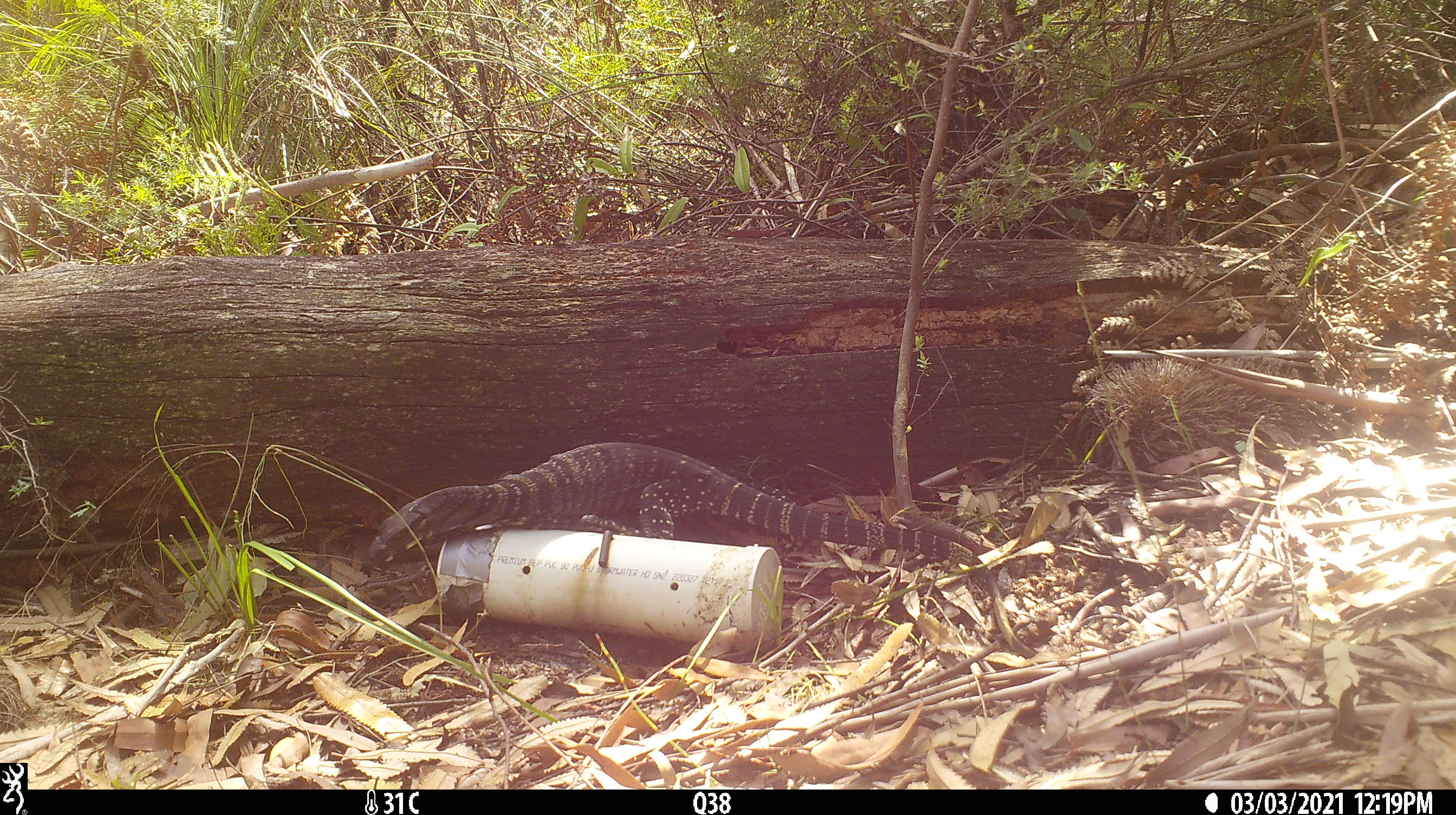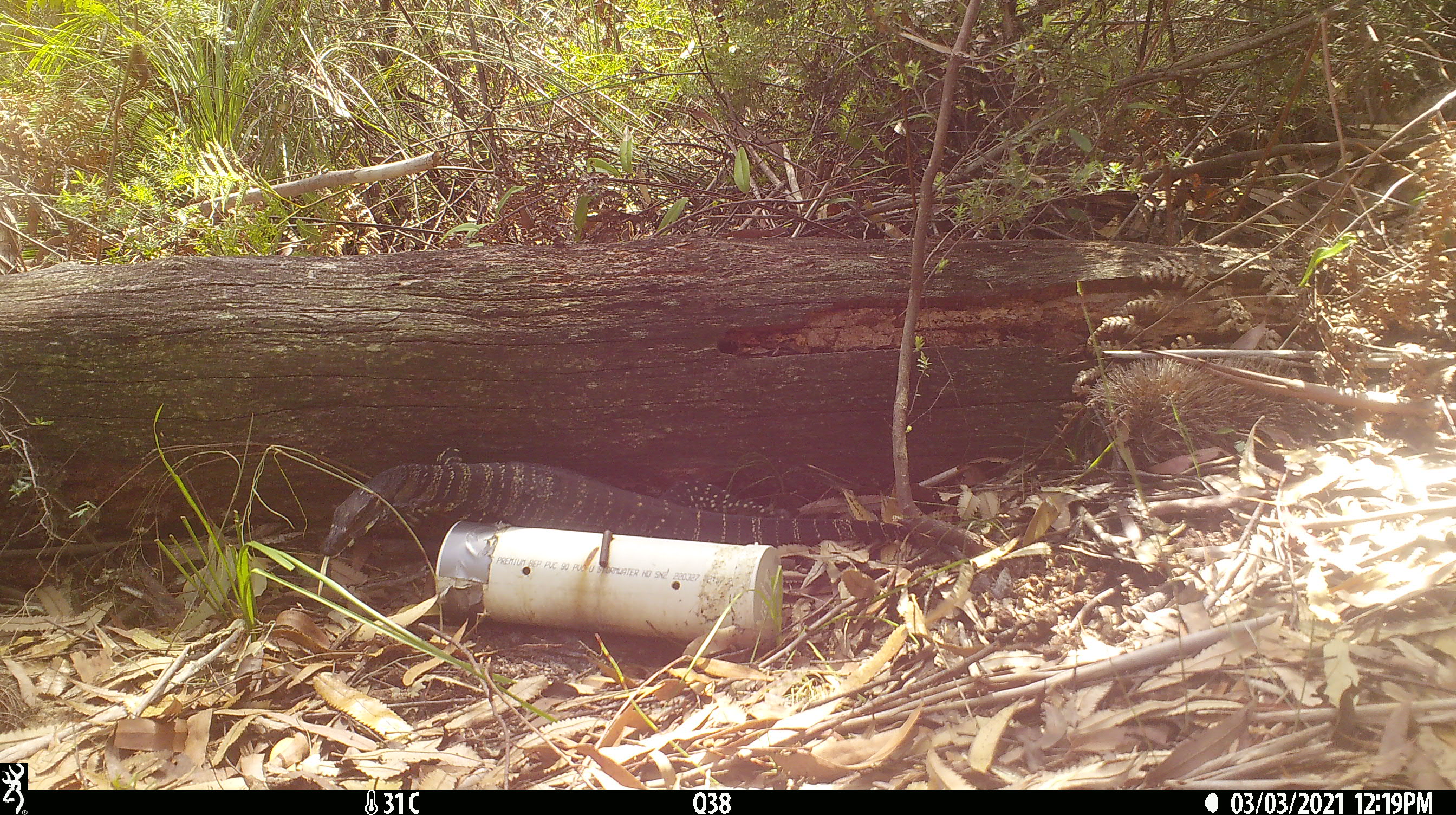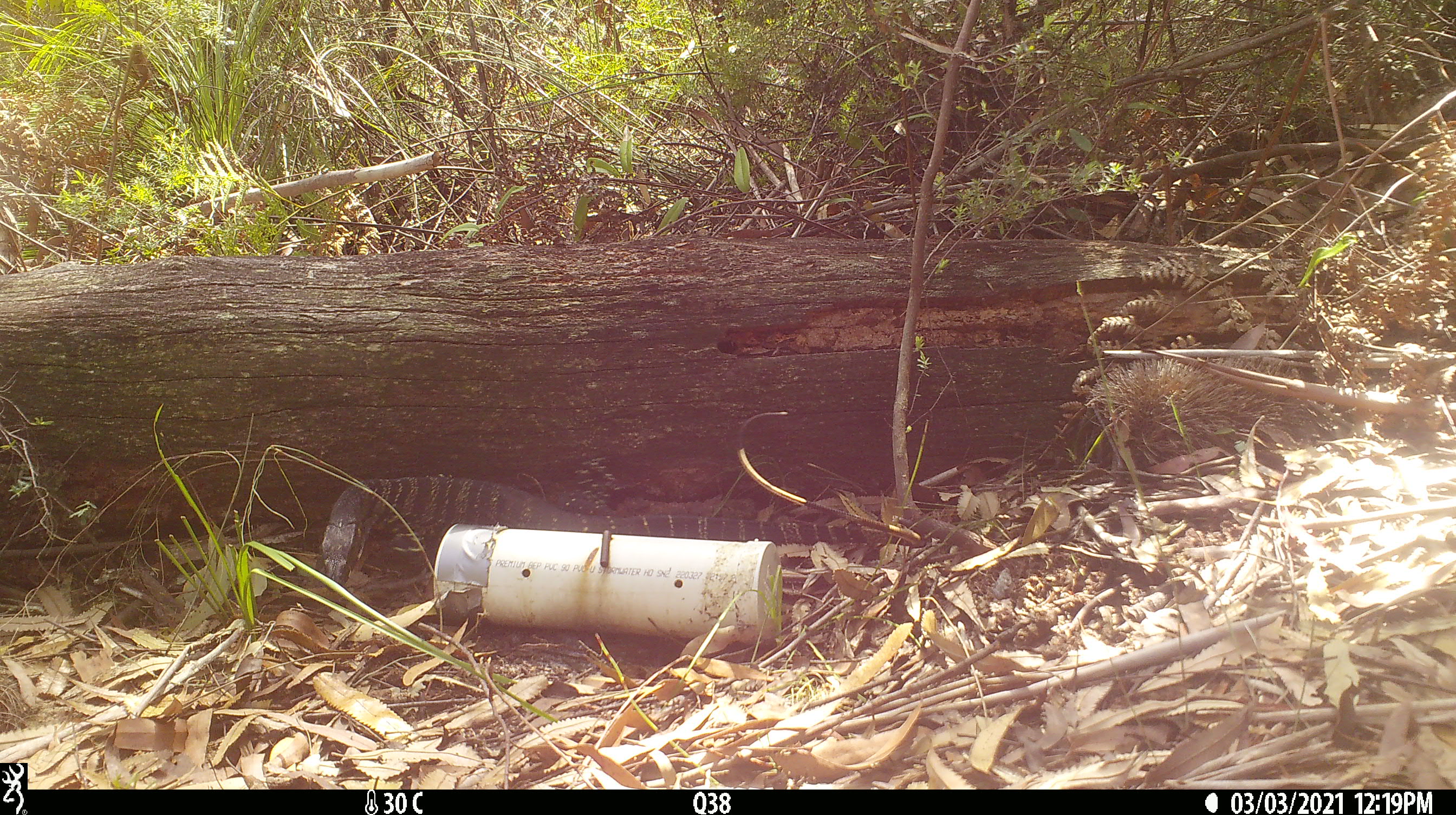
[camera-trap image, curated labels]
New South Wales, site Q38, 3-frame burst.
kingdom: Animalia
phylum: Chordata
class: Reptilia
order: Squamata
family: Varanidae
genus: Varanus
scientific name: Varanus varius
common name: lace monitor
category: goanna